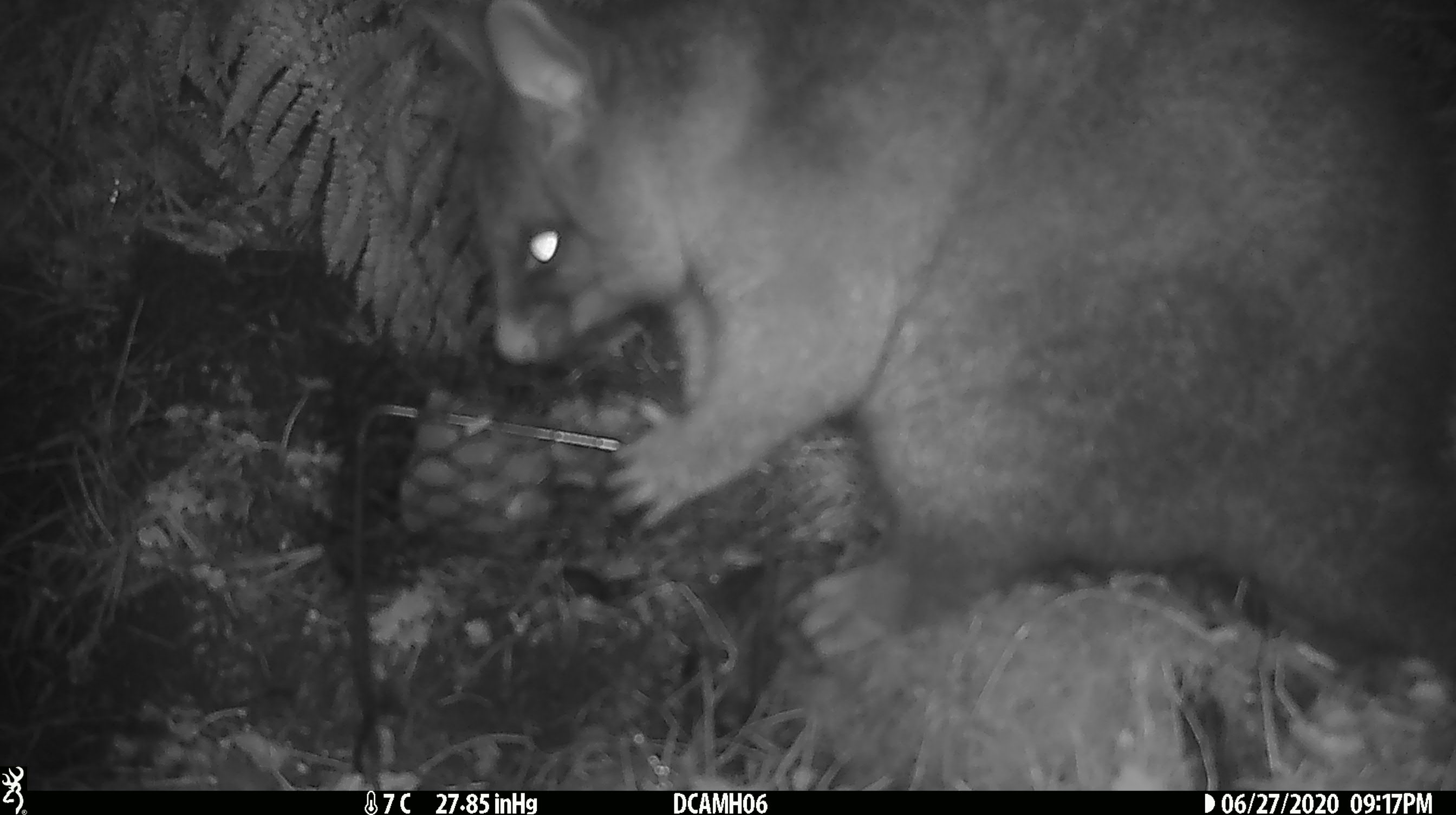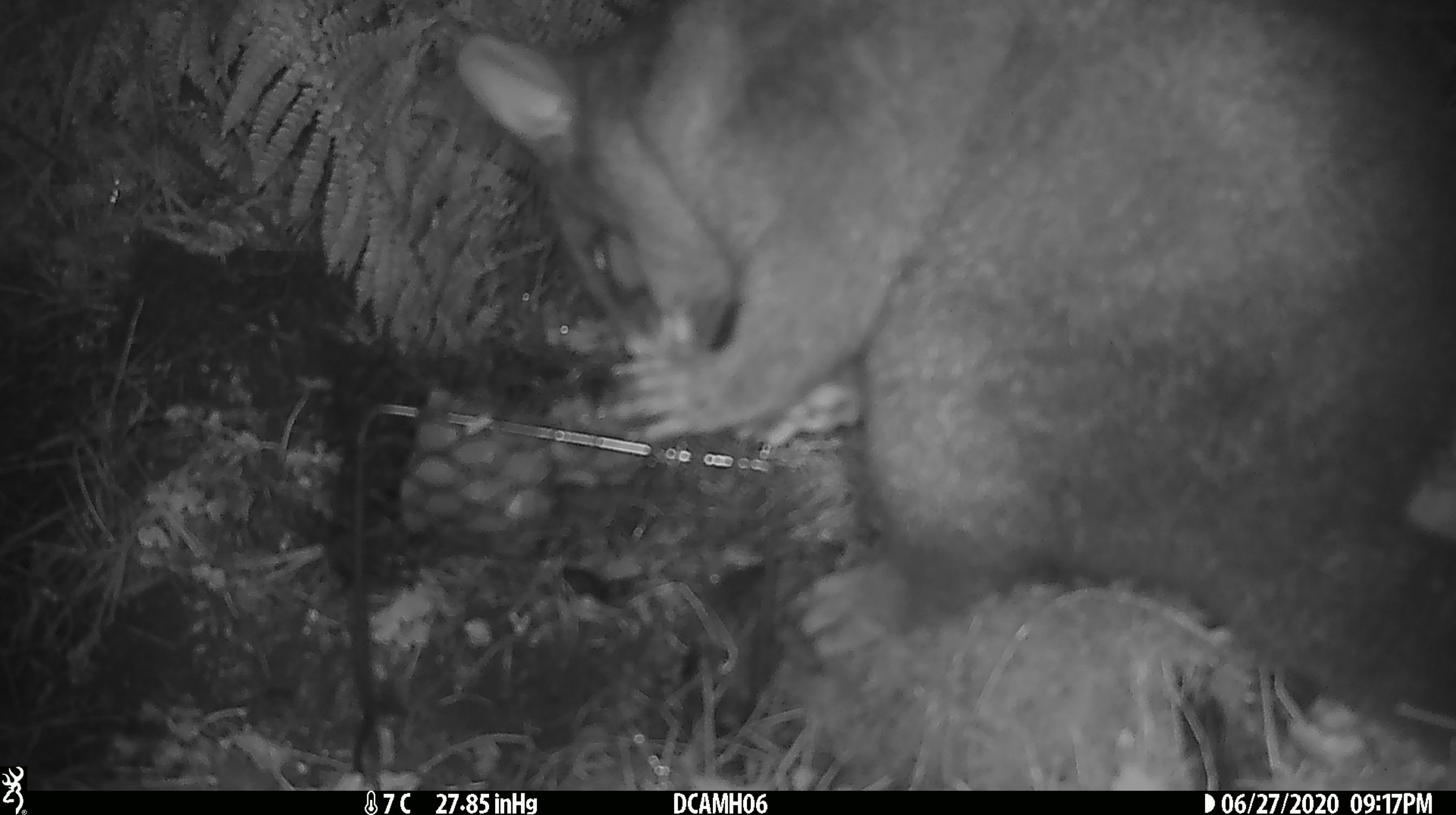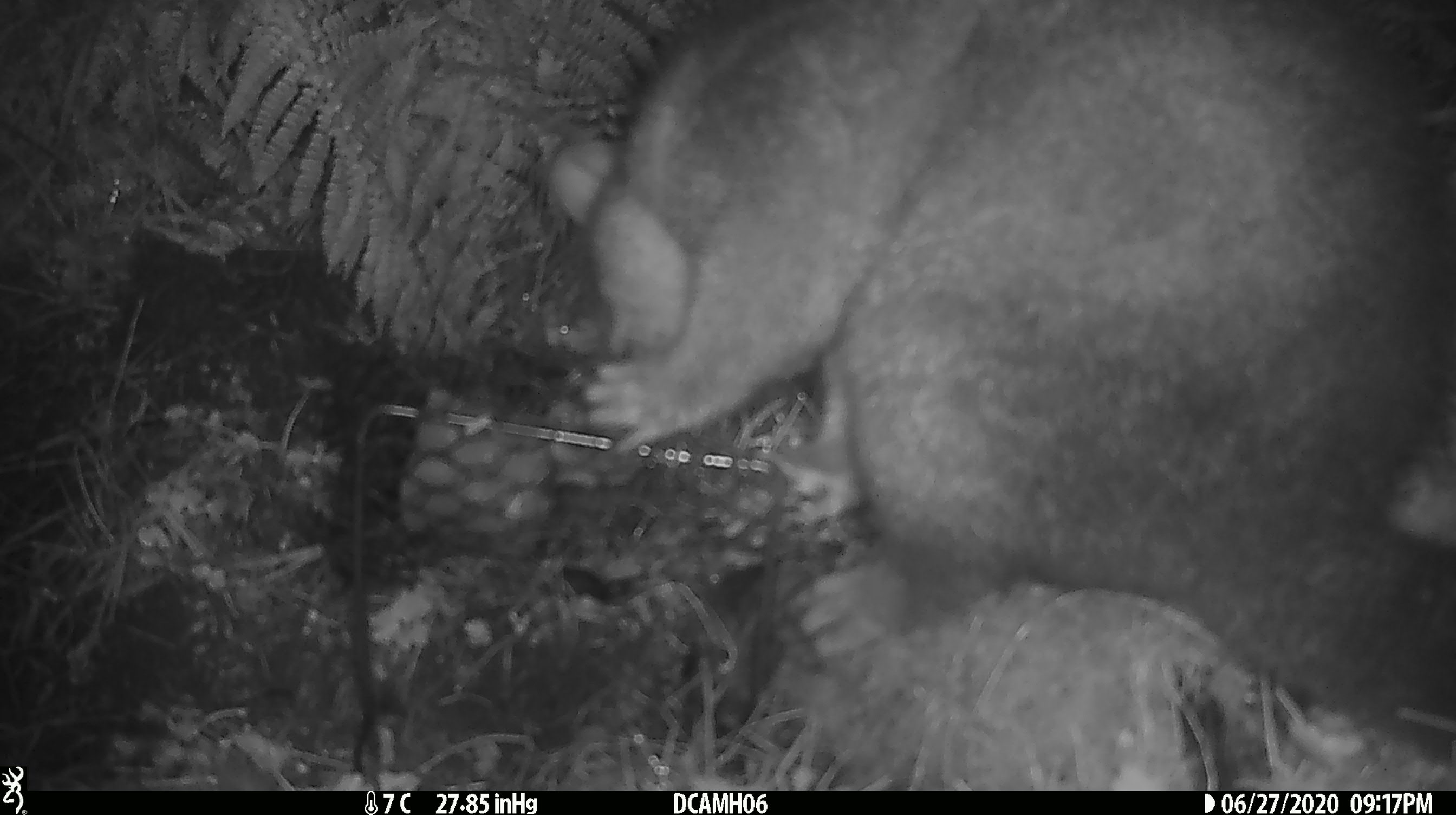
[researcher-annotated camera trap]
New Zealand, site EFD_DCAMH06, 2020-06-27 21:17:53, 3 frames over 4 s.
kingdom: Animalia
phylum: Chordata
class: Mammalia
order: Diprotodontia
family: Phalangeridae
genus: Trichosurus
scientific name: Trichosurus vulpecula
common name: common brushtail possum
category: possum